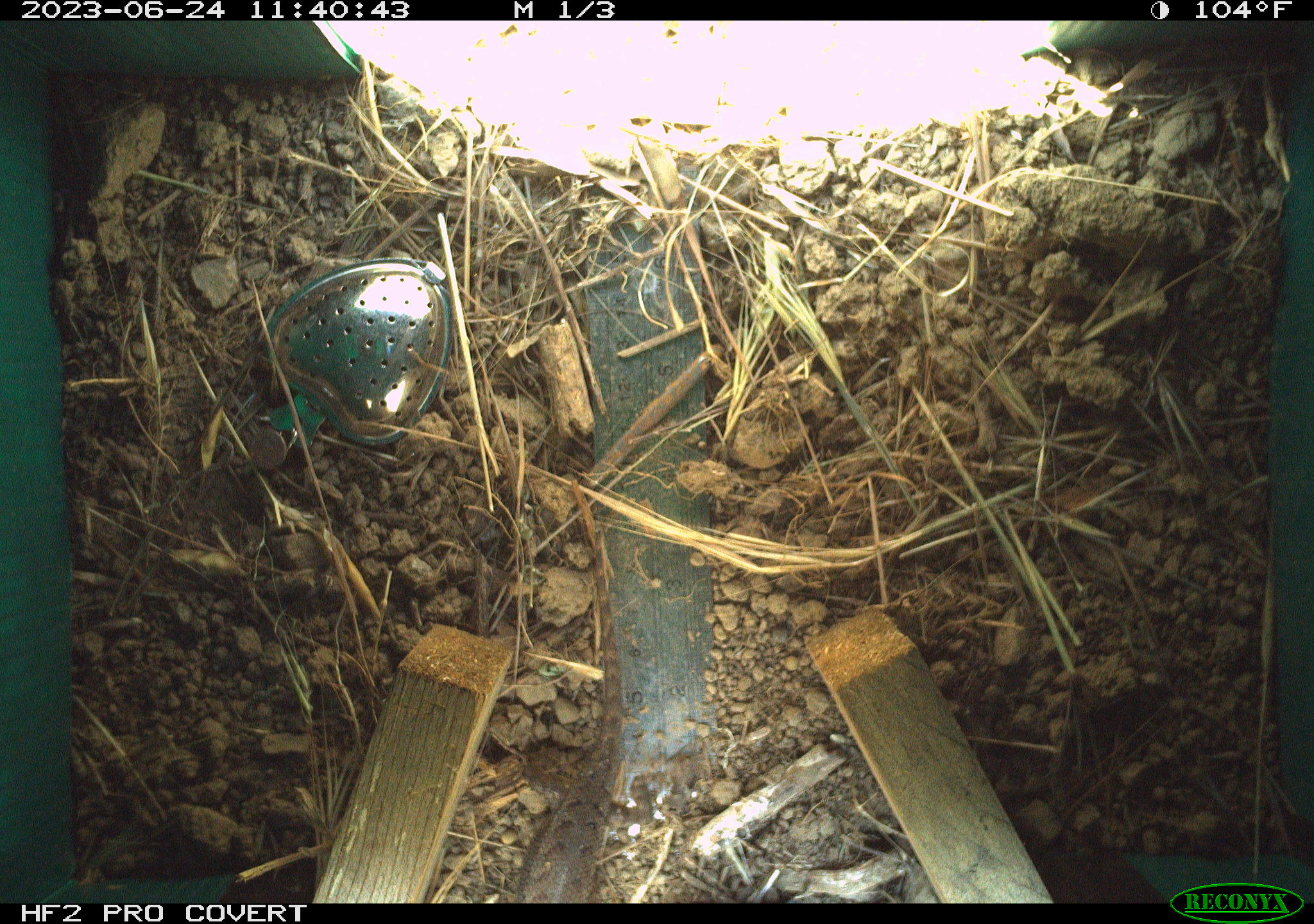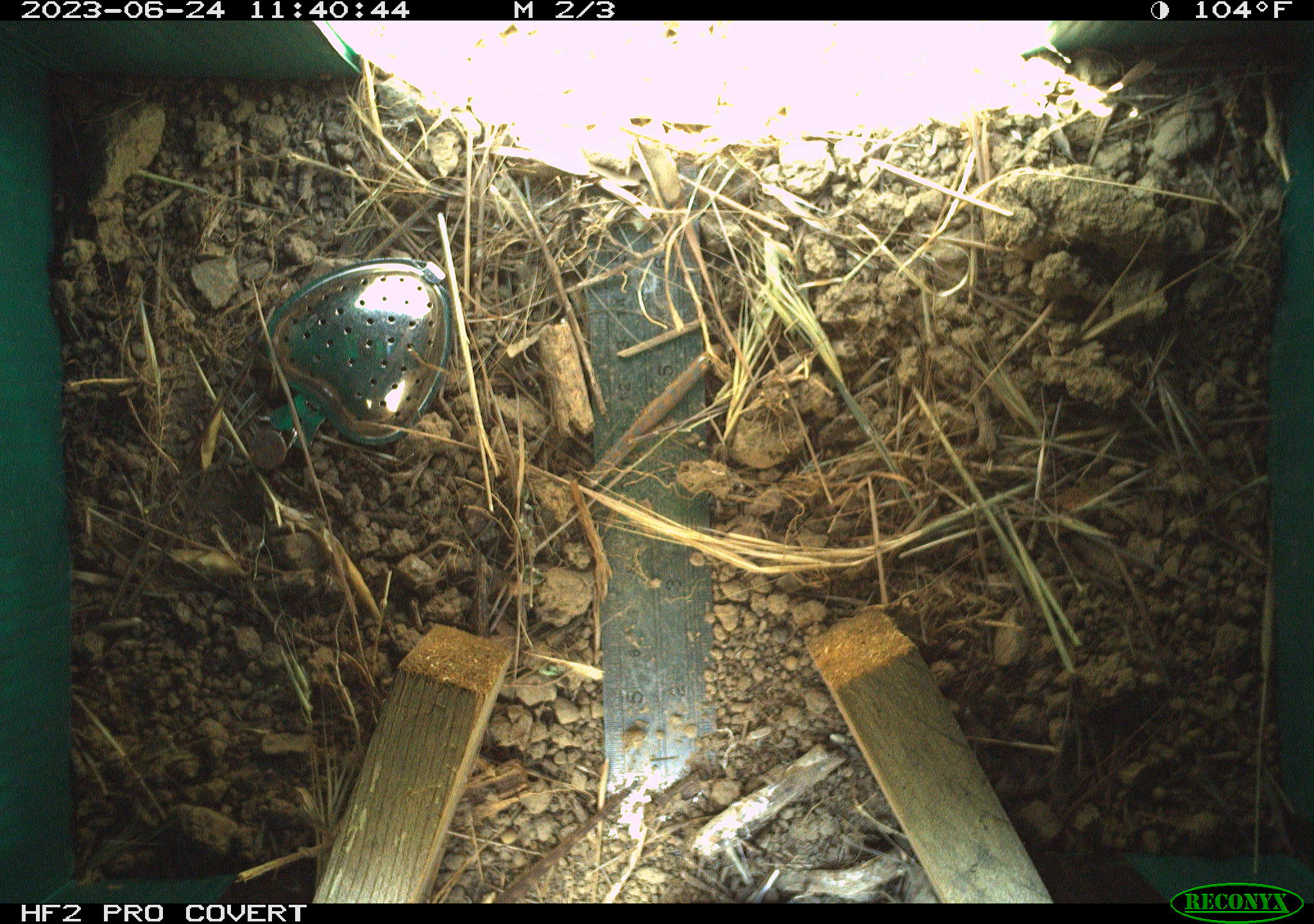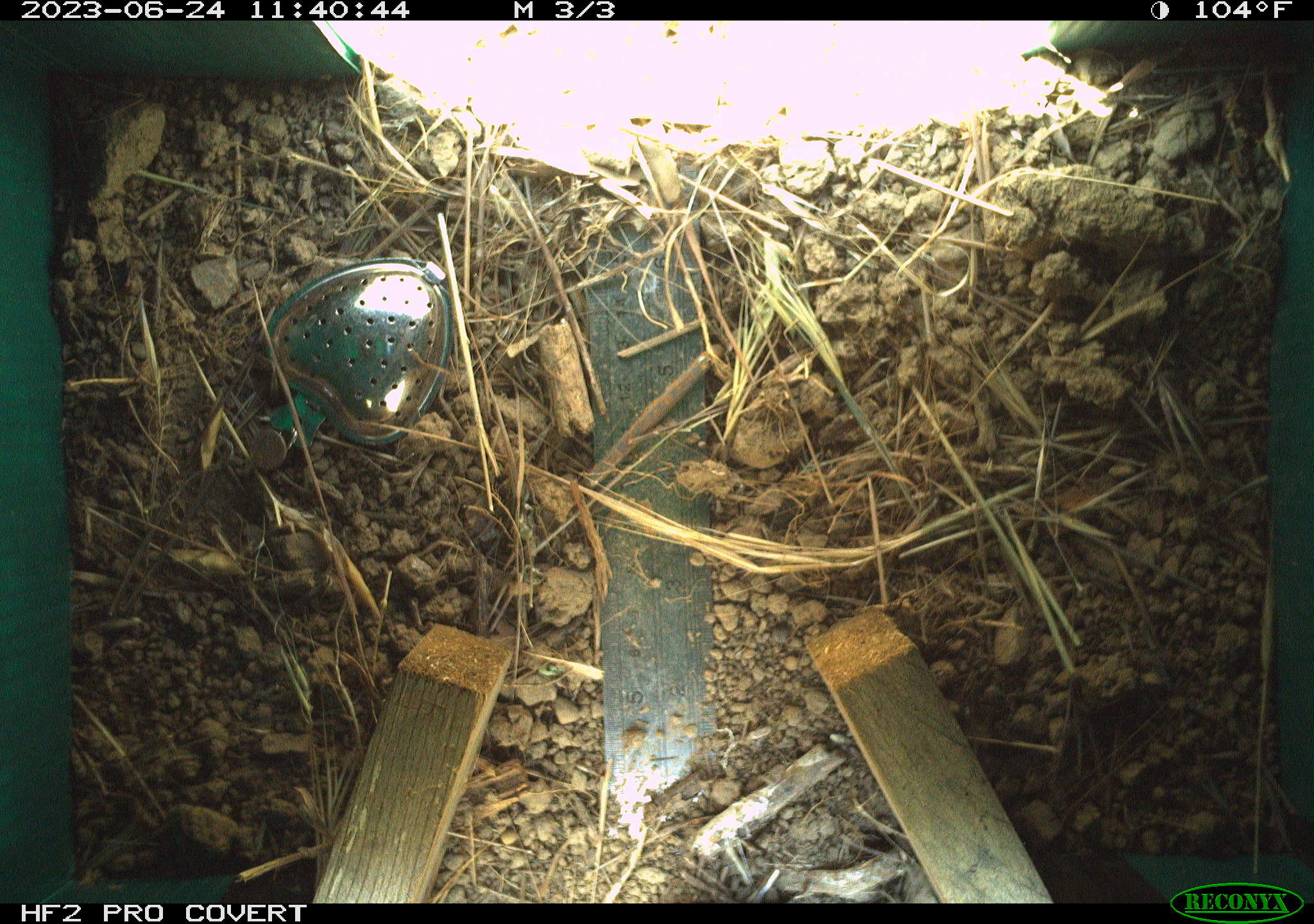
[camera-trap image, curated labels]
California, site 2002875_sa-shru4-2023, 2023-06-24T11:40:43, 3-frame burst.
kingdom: Animalia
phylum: Chordata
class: Reptilia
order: Squamata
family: Phrynosomatidae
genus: Sceloporus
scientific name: Sceloporus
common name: spiny lizards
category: sceloporus species